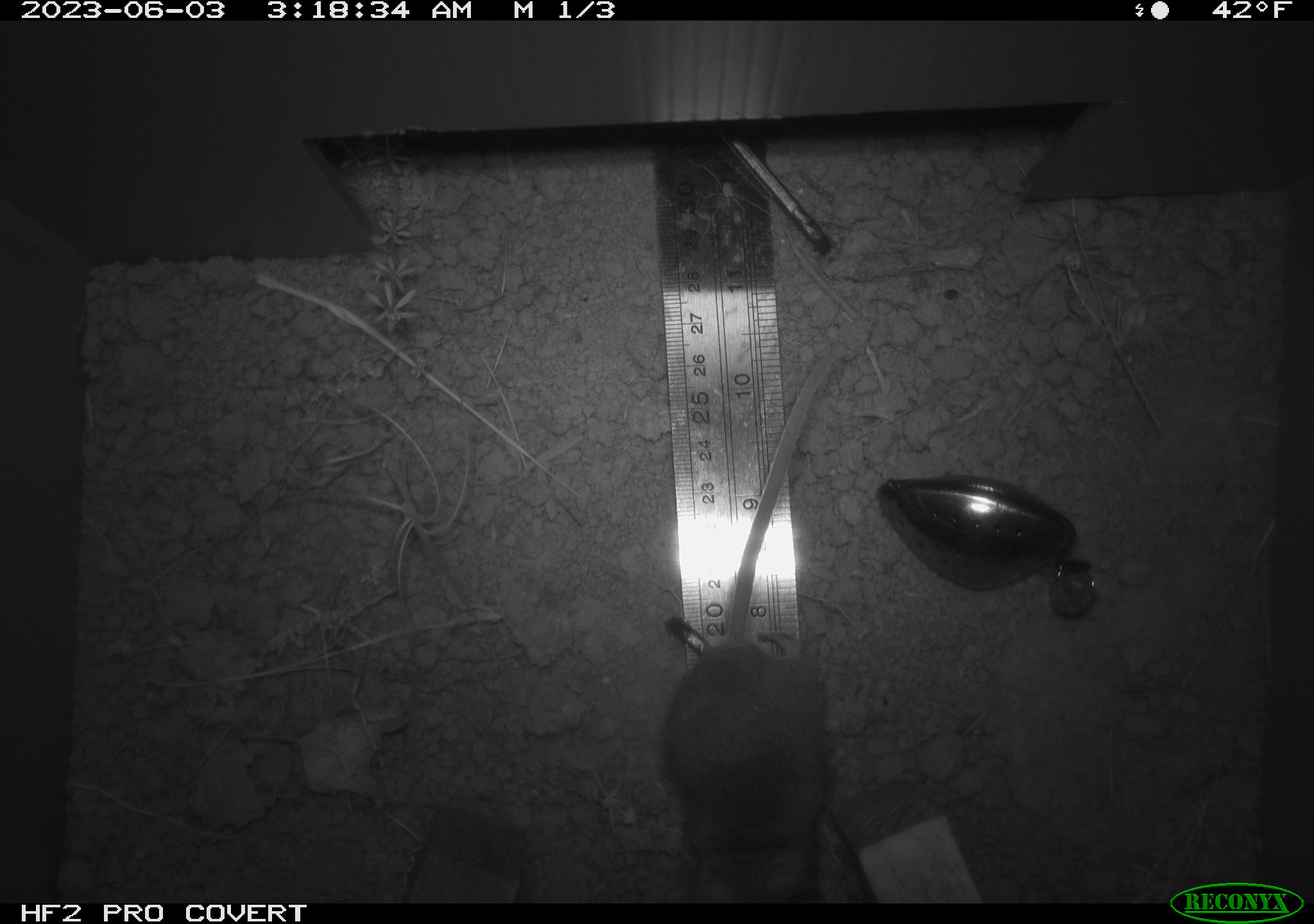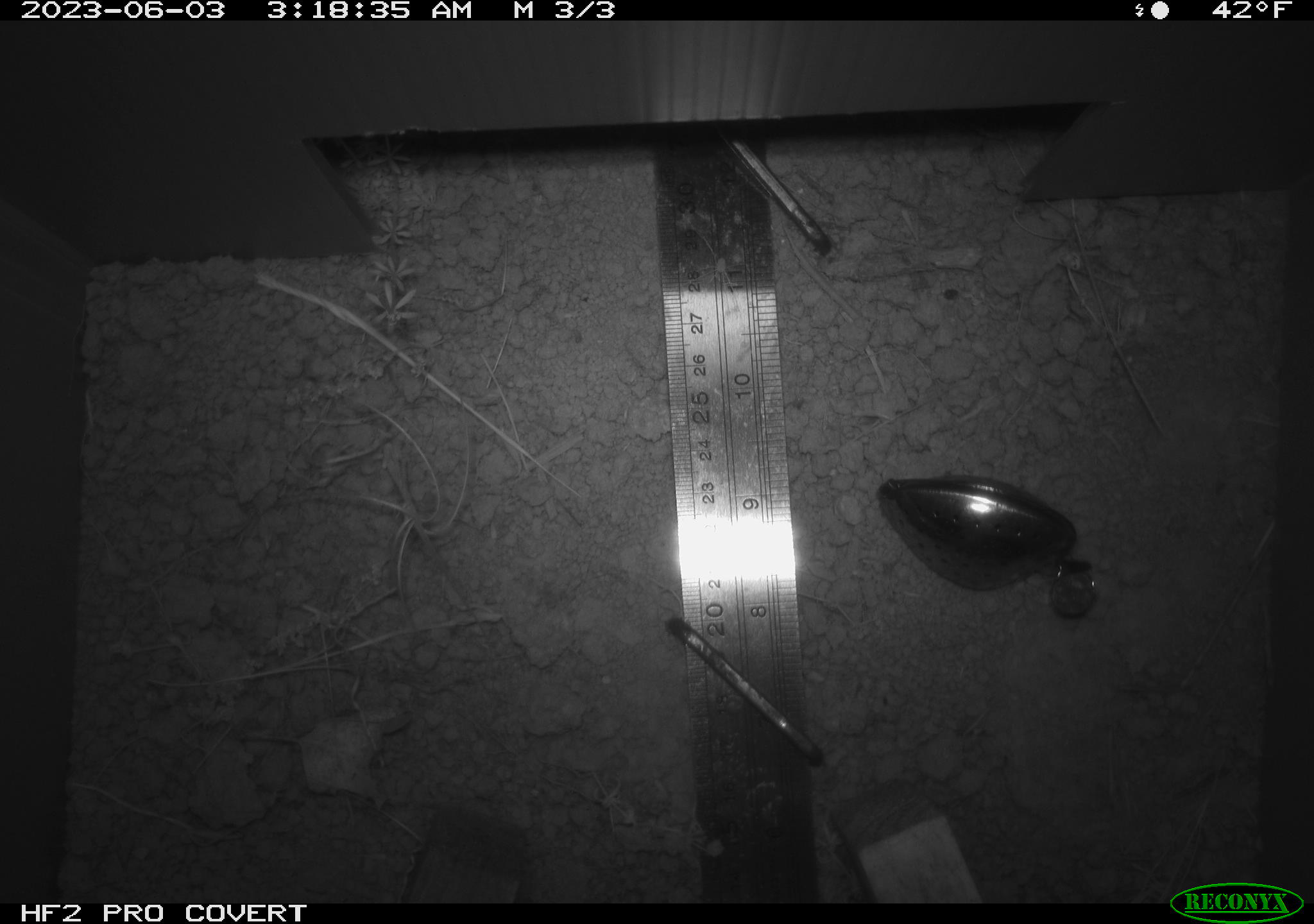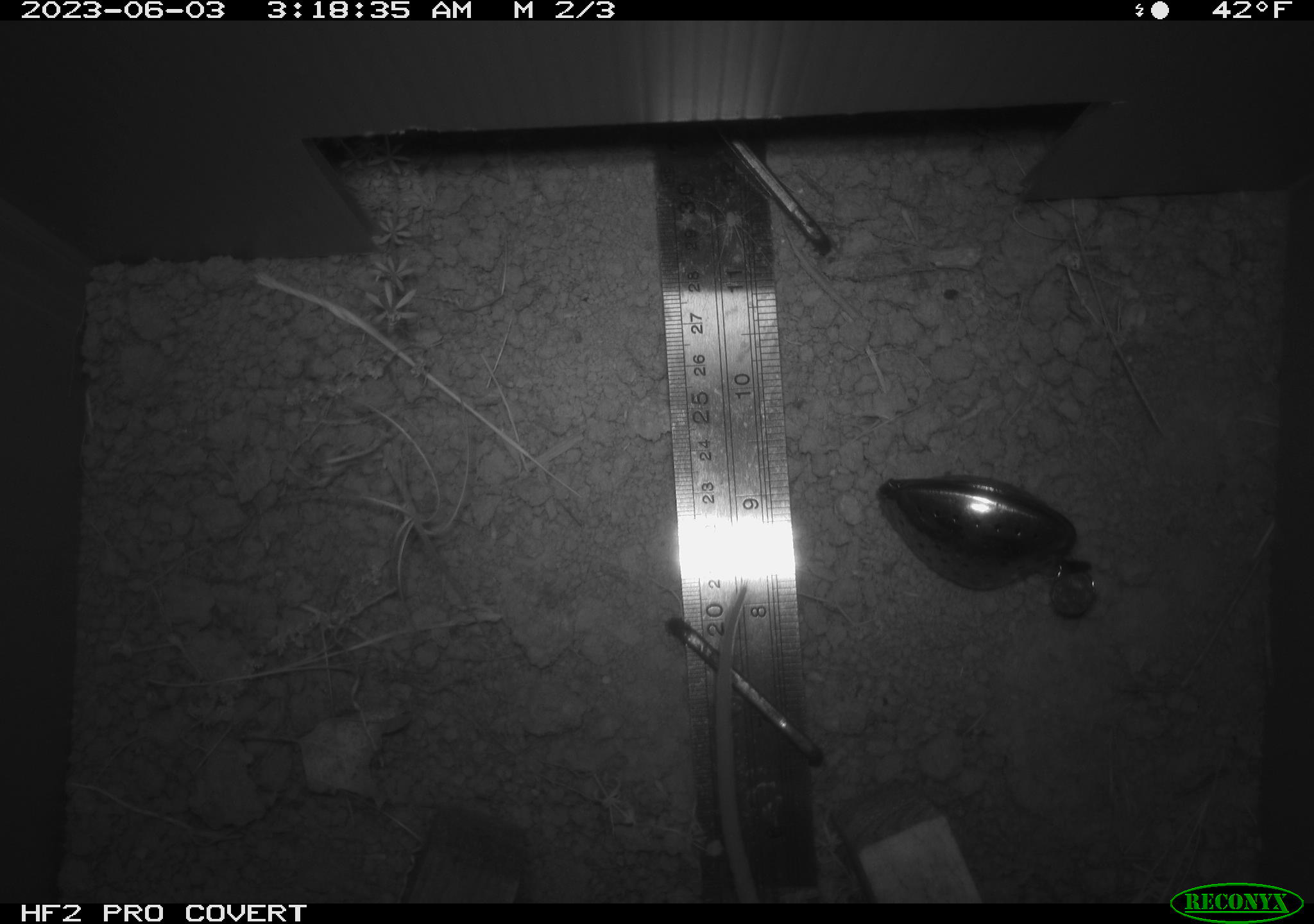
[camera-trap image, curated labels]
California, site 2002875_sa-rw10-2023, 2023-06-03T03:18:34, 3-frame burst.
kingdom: Animalia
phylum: Chordata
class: Mammalia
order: Rodentia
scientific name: Rodentia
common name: mouse species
Mouse species (Rodentia).